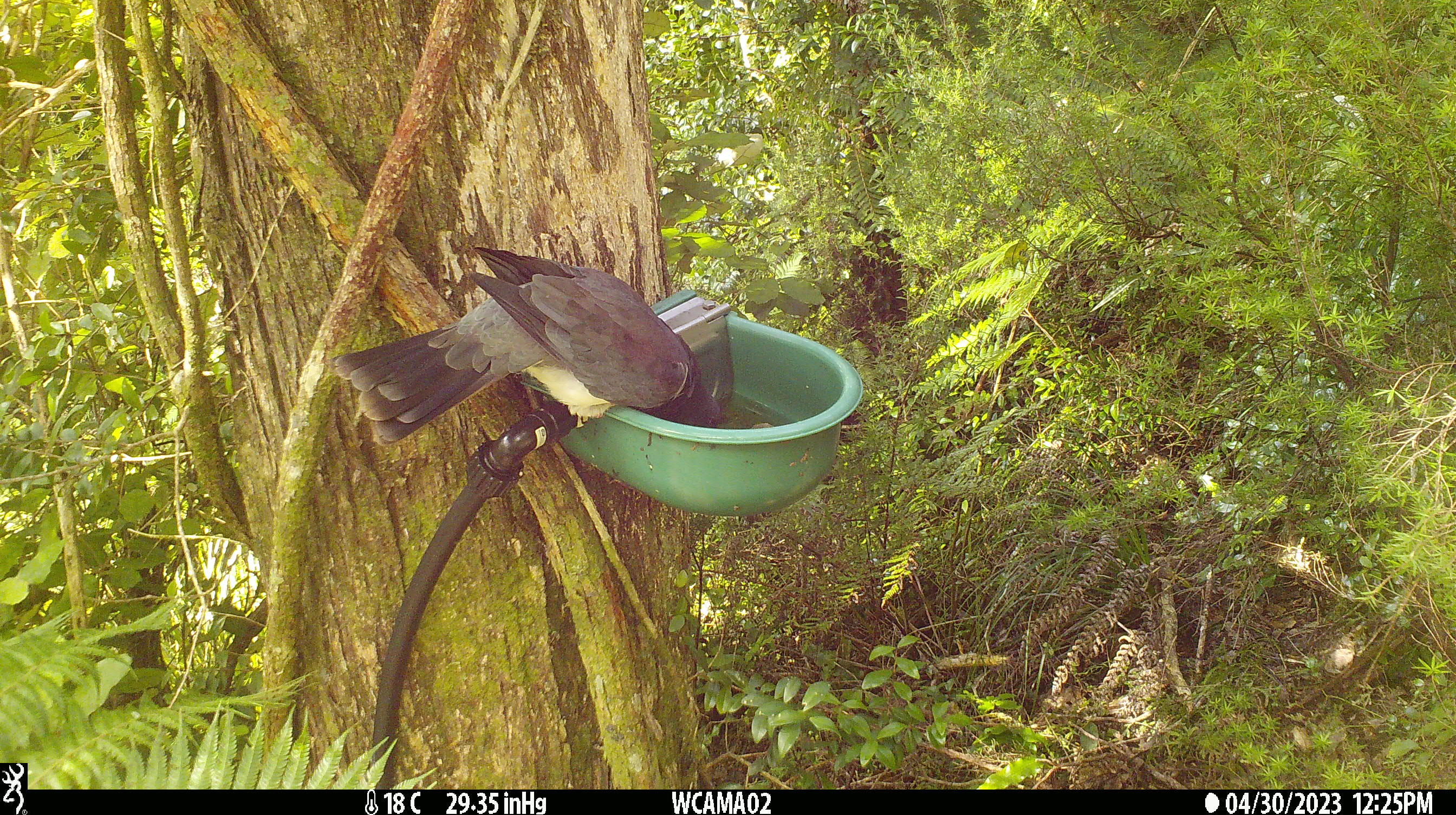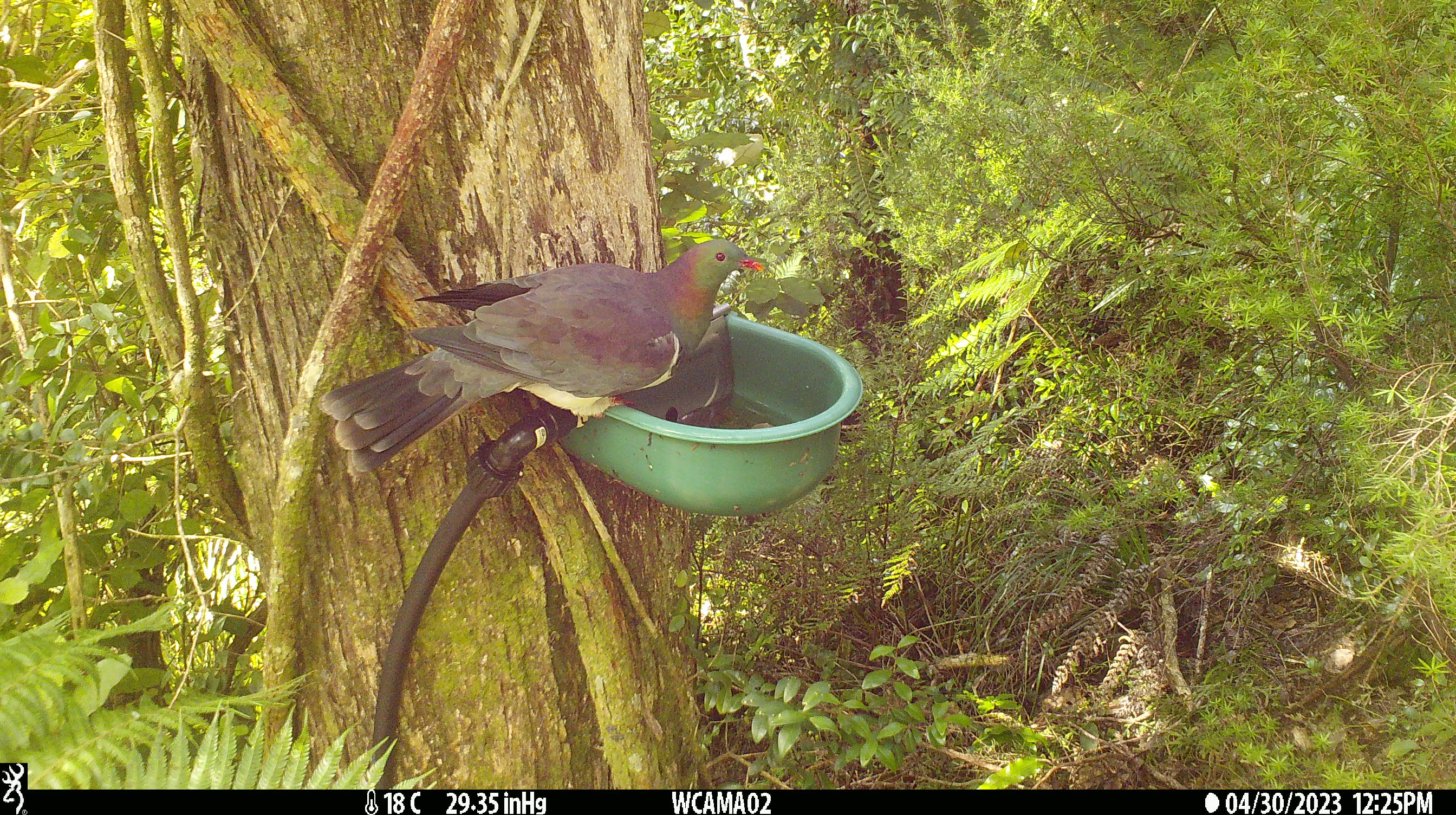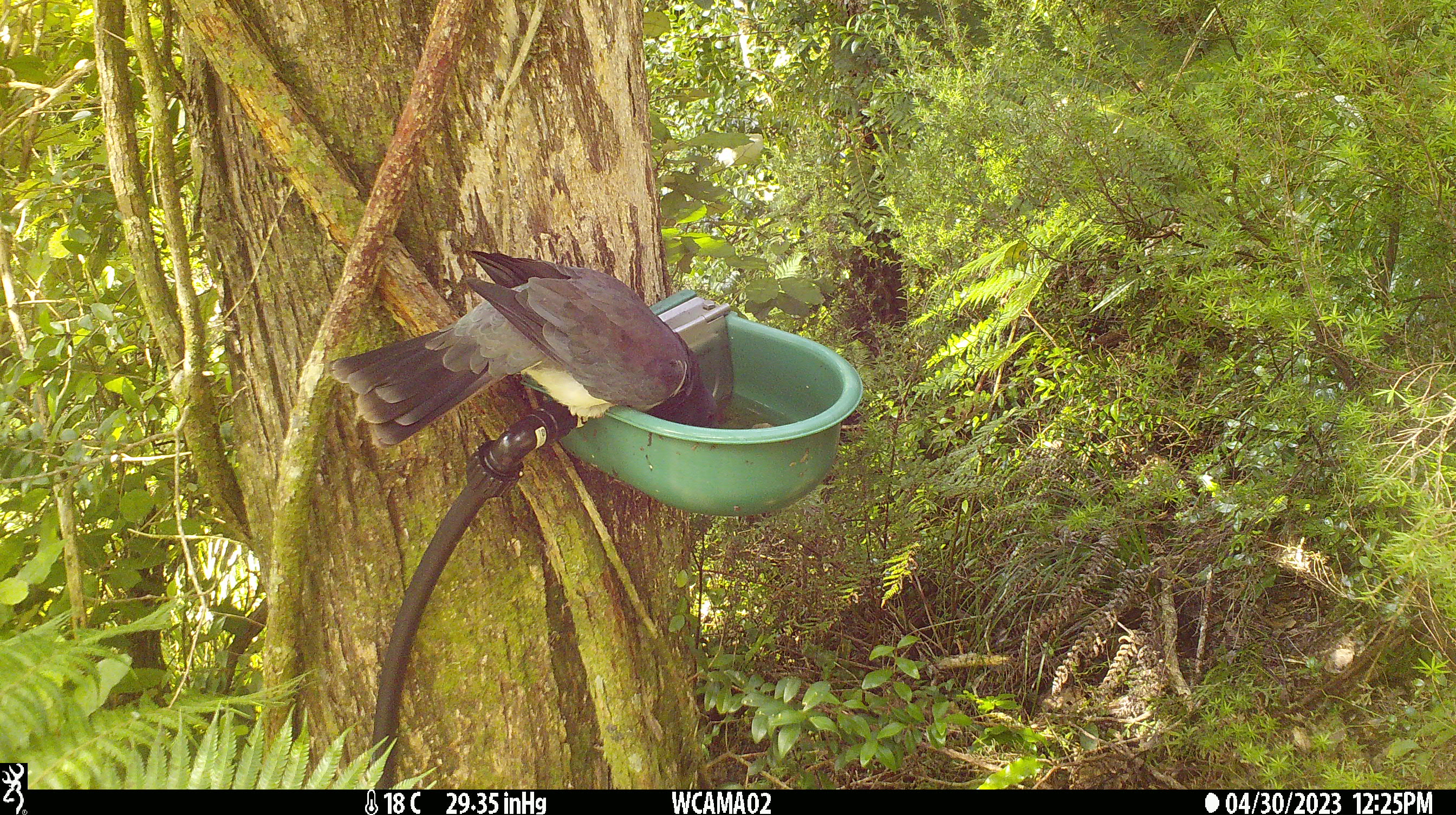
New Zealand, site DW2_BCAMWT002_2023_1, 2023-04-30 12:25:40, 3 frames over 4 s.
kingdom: Animalia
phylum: Chordata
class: Aves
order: Columbiformes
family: Columbidae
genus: Hemiphaga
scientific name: Hemiphaga novaeseelandiae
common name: new zealand pigeon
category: kereru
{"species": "kereru (new zealand pigeon) (Hemiphaga novaeseelandiae)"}